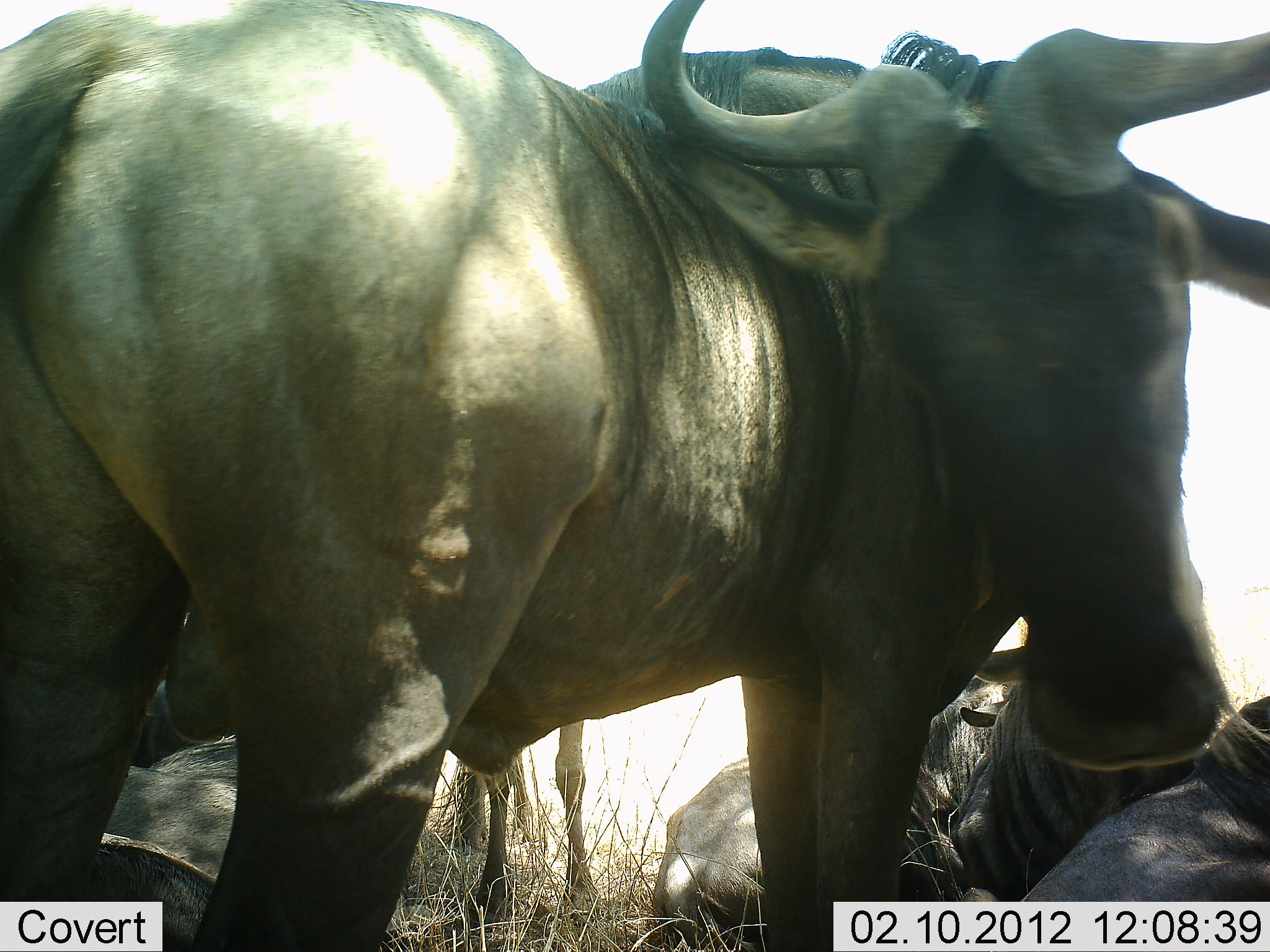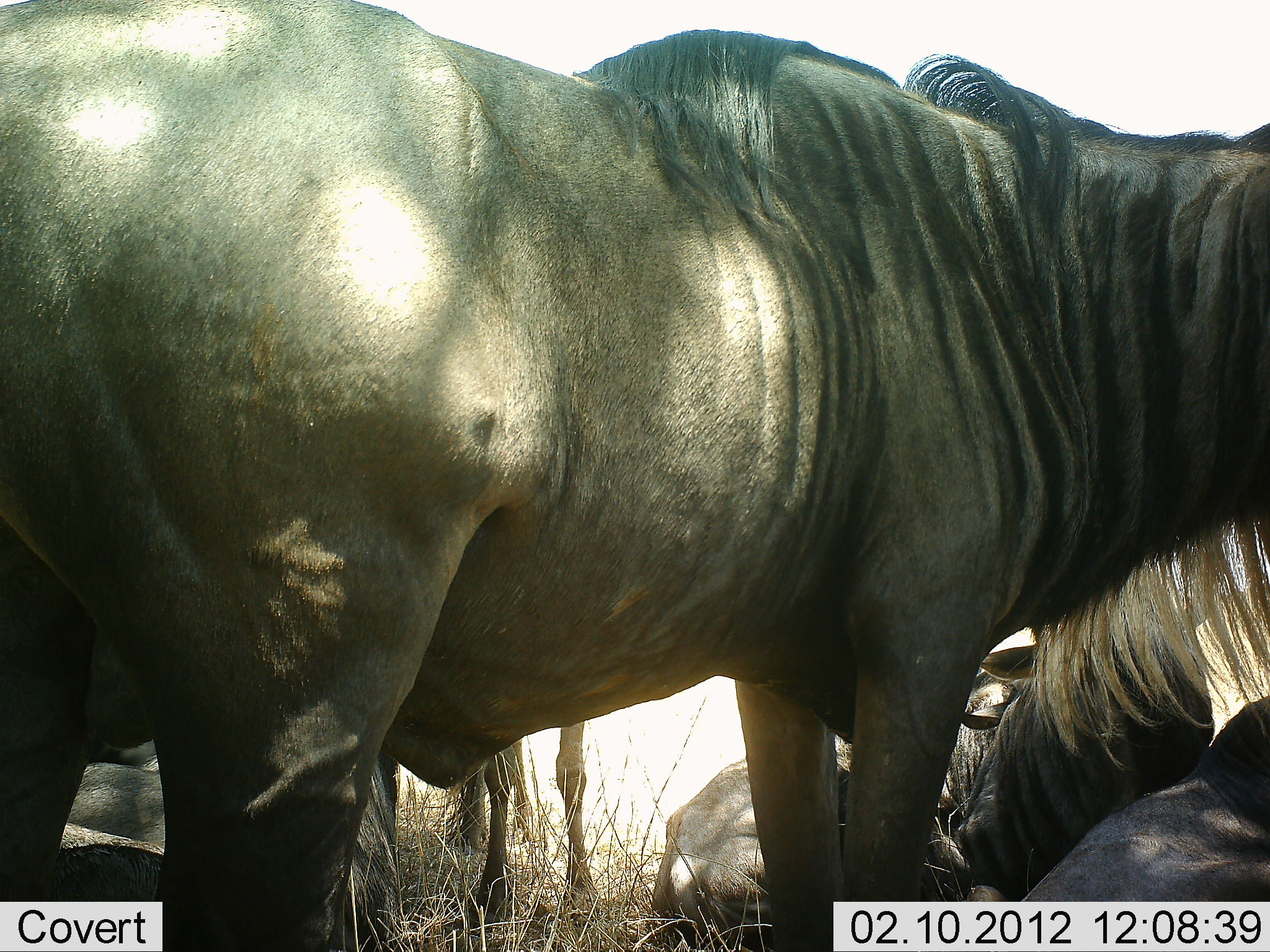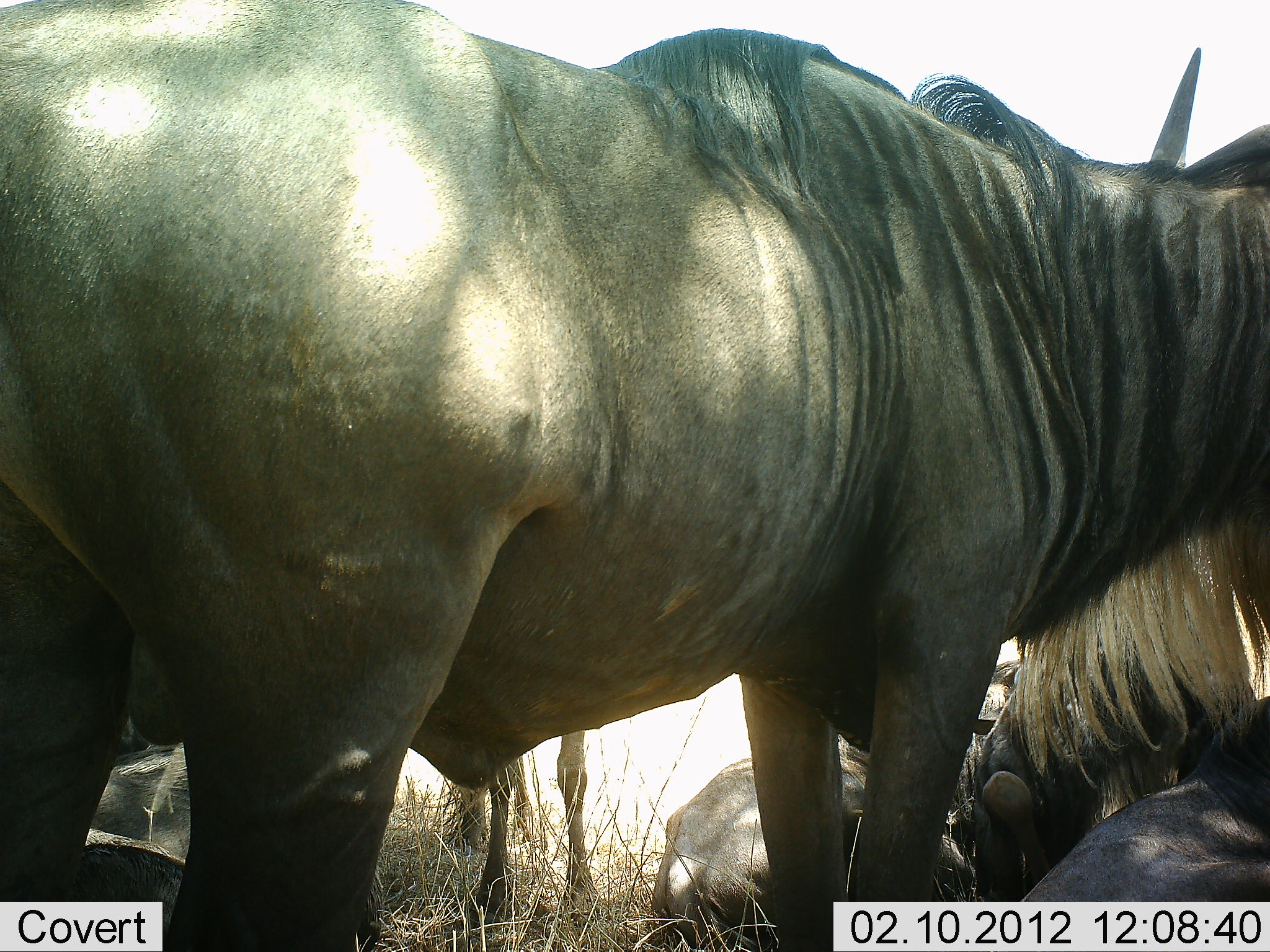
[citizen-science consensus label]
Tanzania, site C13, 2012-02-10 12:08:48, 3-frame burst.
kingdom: Animalia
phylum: Chordata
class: Mammalia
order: Artiodactyla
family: Bovidae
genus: Connochaetes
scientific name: Connochaetes taurinus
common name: blue wildebeest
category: wildebeest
Wildebeest (blue wildebeest) (Connochaetes taurinus), count 5. Behavior (volunteer vote fractions): standing 84%, resting 84%, moving 0%, interacting 4%. Young present (vote fraction): 4%. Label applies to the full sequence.